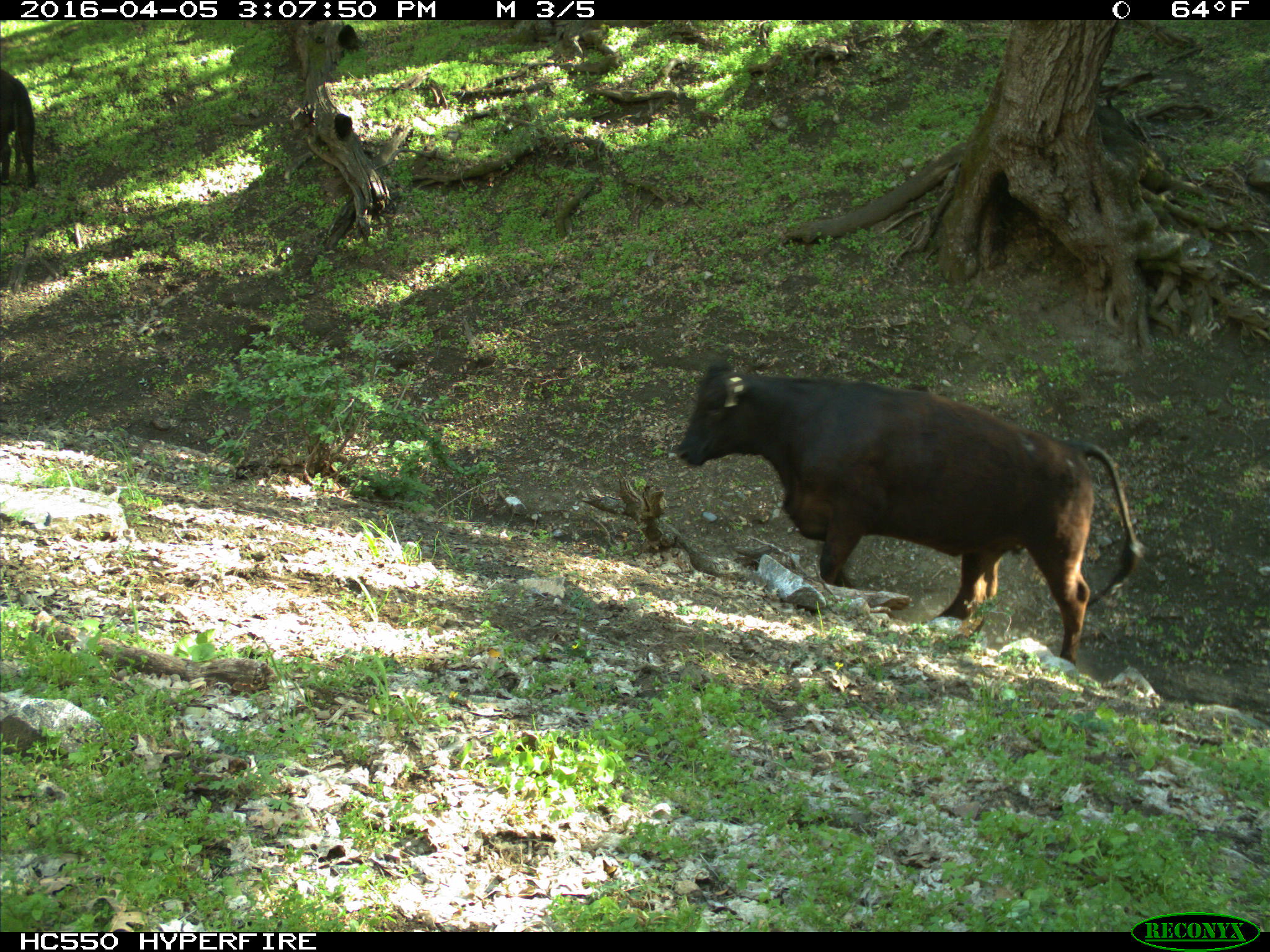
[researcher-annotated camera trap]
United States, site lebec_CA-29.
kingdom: Animalia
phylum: Chordata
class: Mammalia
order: Artiodactyla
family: Bovidae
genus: Bos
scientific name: Bos taurus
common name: domestic cow